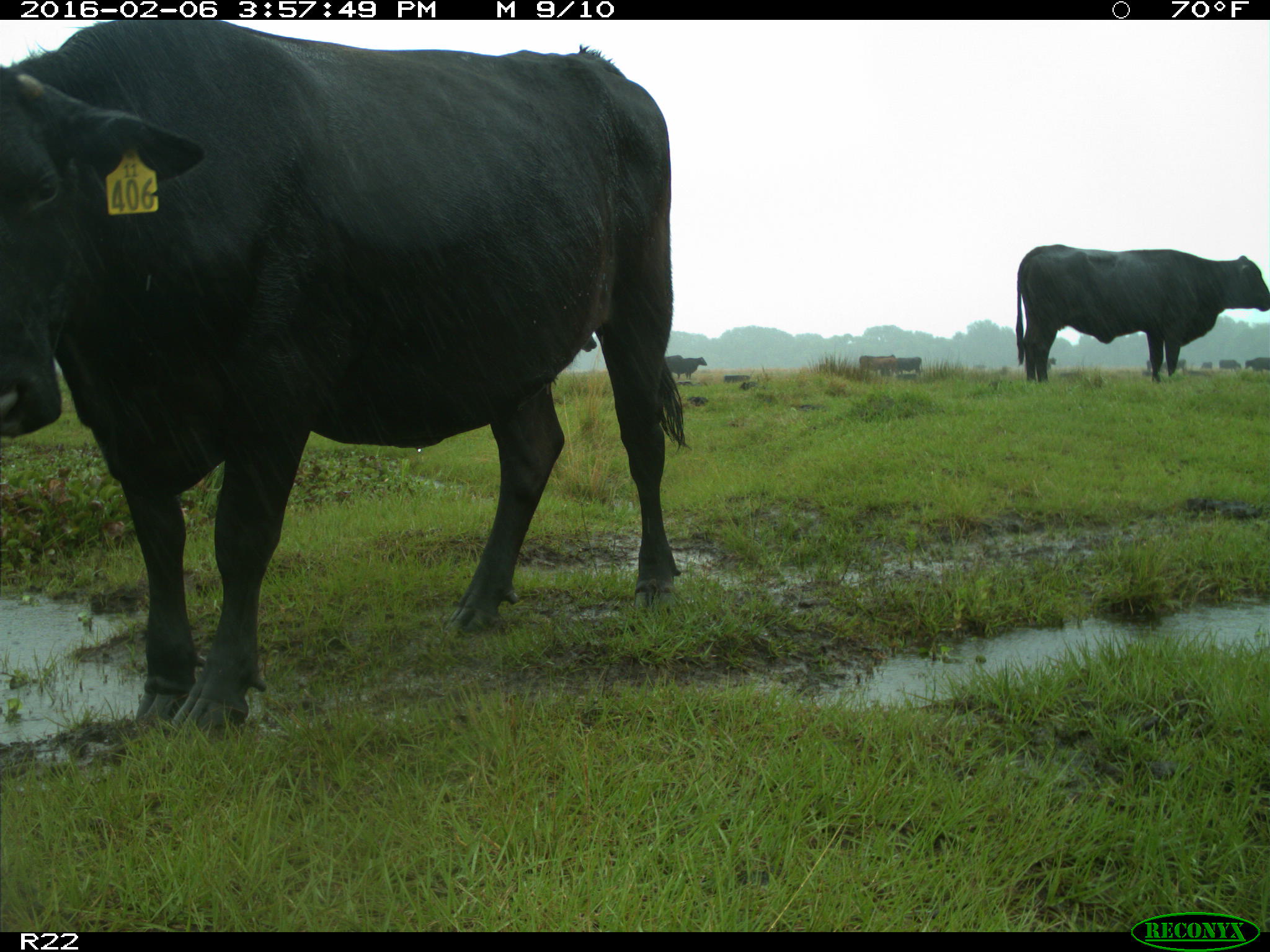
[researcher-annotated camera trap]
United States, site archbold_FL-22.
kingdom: Animalia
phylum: Chordata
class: Mammalia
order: Artiodactyla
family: Bovidae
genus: Bos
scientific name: Bos taurus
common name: domestic cow